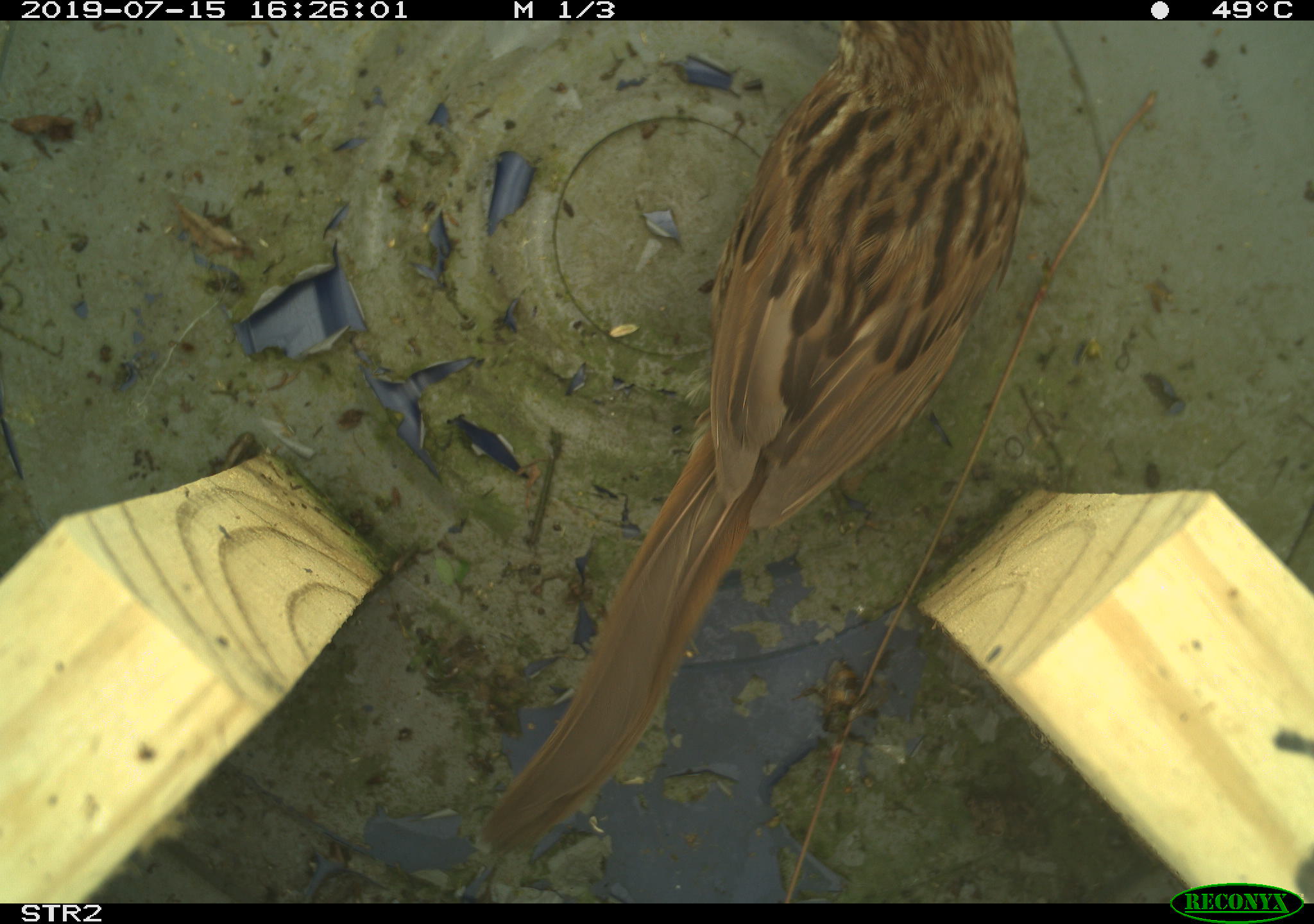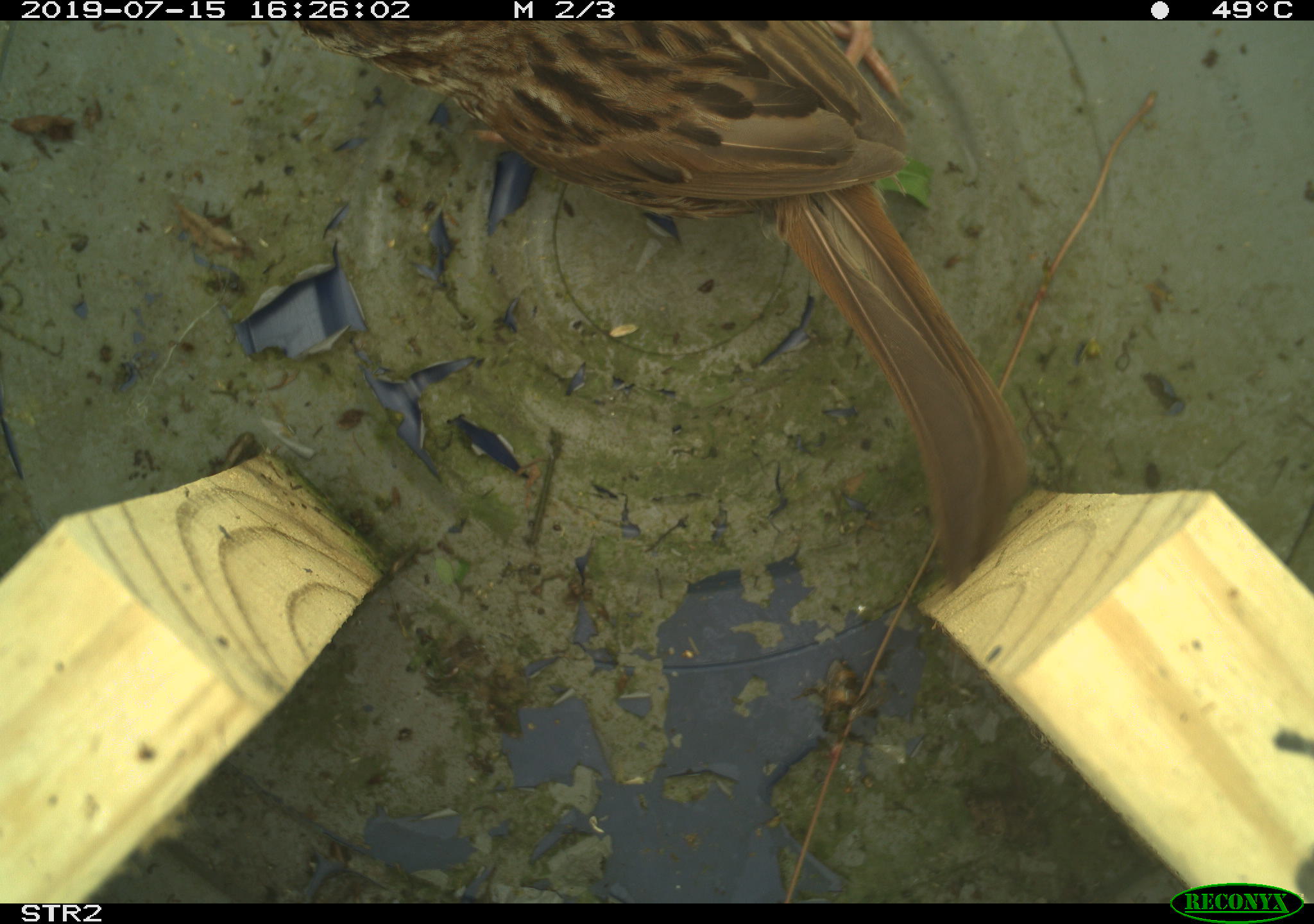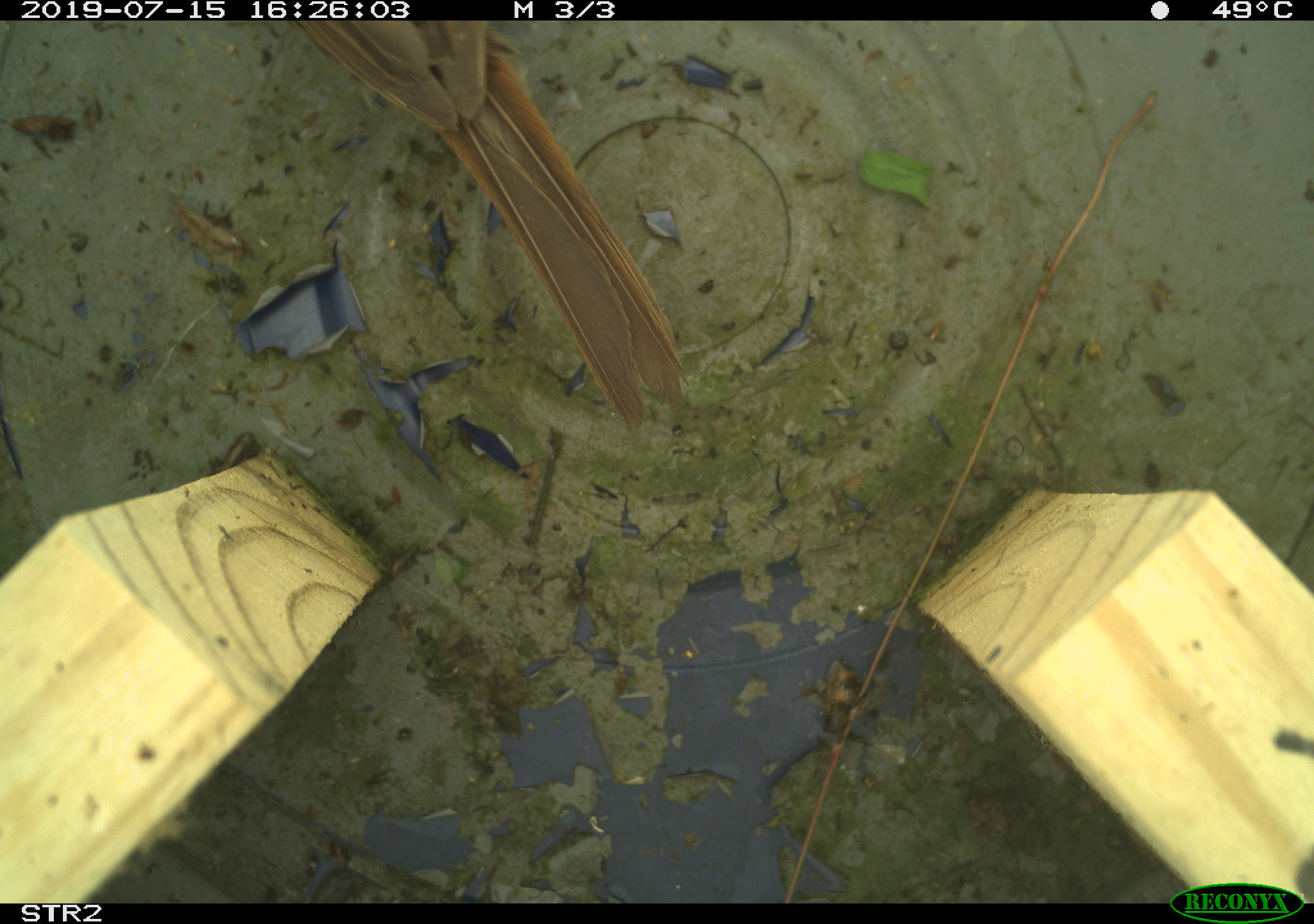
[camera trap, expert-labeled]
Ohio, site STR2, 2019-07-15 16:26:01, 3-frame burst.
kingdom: Animalia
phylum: Chordata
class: Aves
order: Passeriformes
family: Passerellidae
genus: Melospiza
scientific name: Melospiza melodia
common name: song sparrow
Song sparrow (Melospiza melodia).